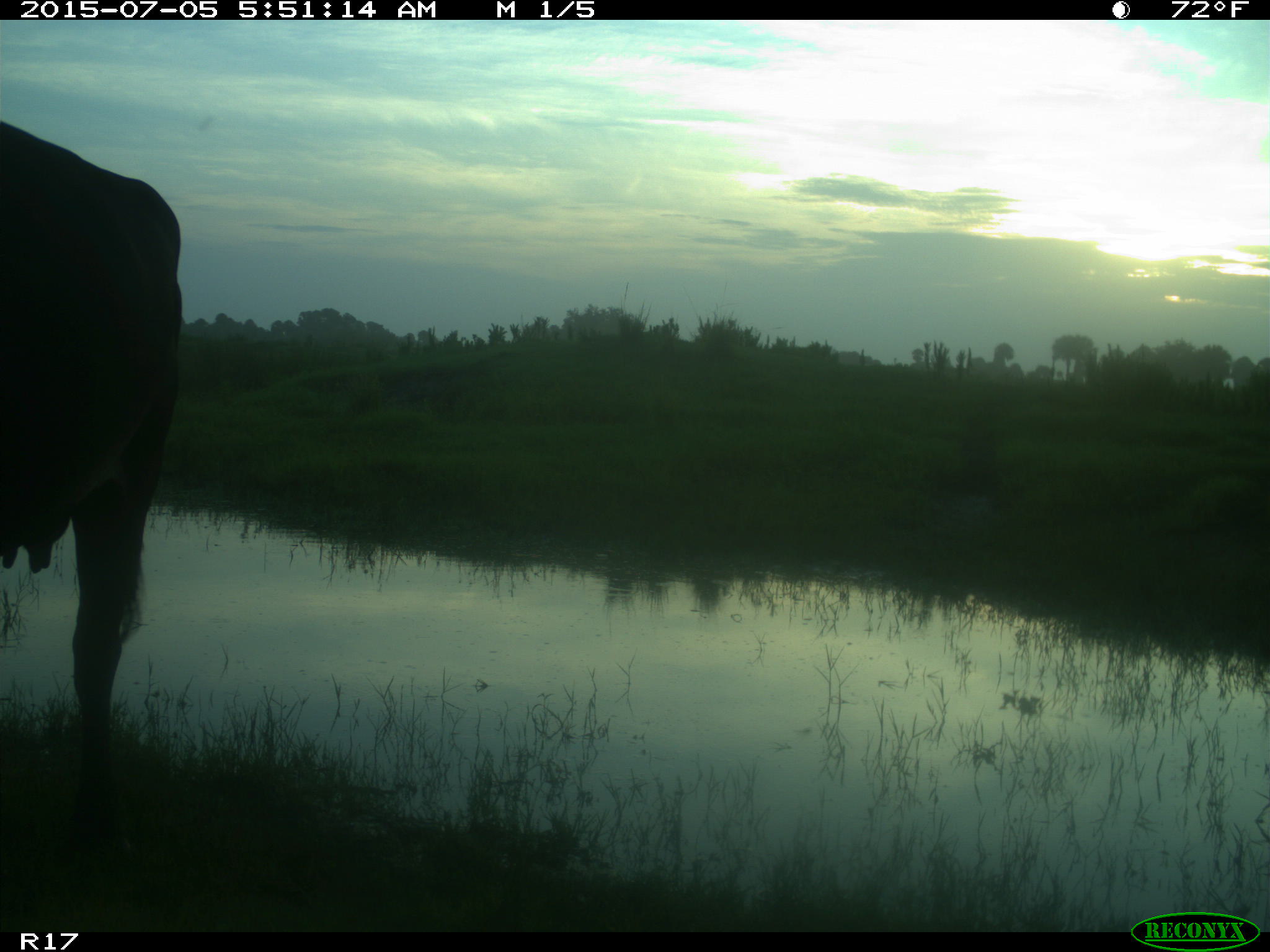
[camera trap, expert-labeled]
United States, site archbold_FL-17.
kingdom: Animalia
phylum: Chordata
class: Mammalia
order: Artiodactyla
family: Bovidae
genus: Bos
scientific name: Bos taurus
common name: domestic cow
Bos taurus (domestic cow).